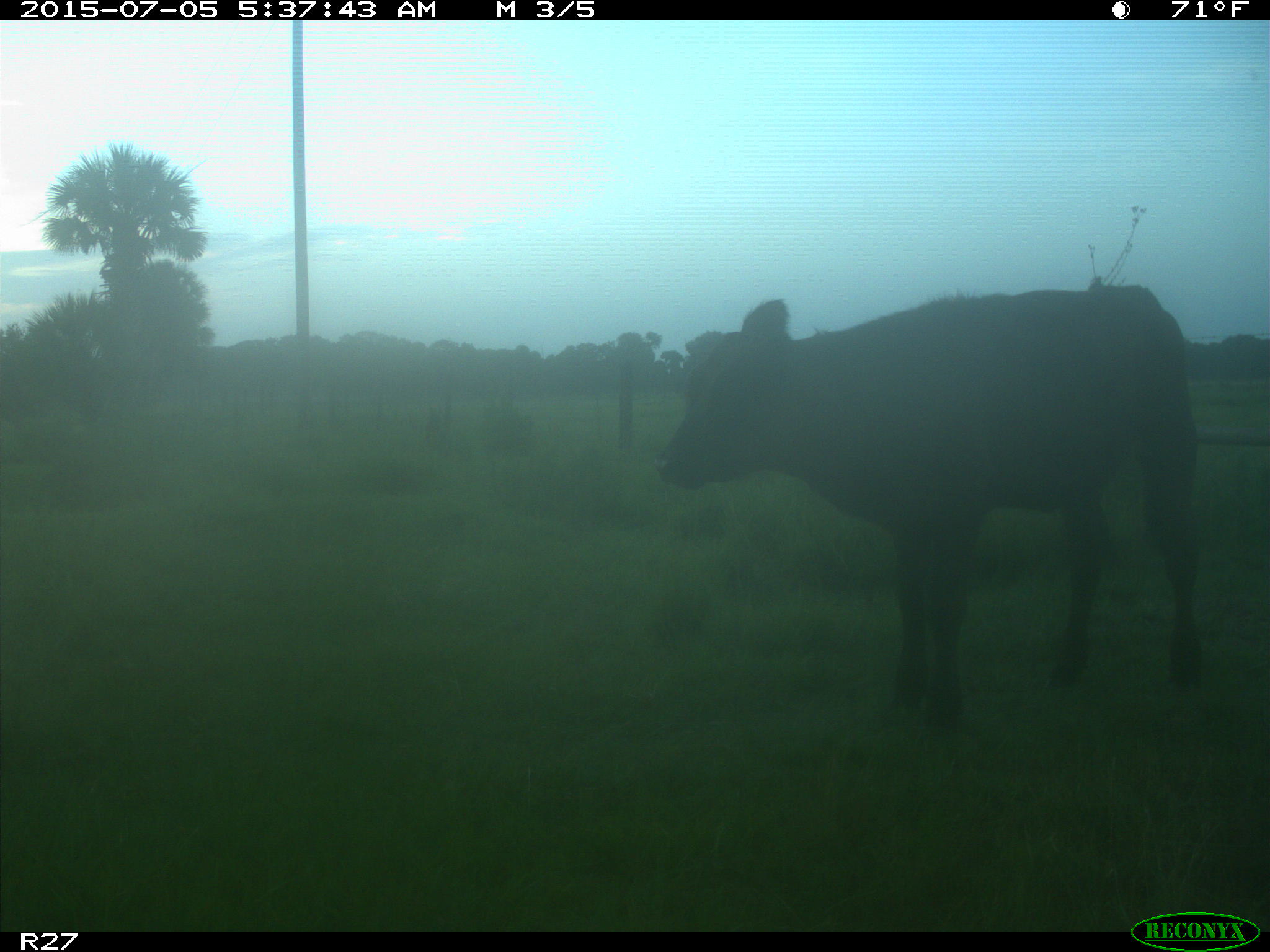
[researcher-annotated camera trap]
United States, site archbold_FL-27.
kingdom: Animalia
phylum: Chordata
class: Mammalia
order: Artiodactyla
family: Bovidae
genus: Bos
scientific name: Bos taurus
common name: domestic cow